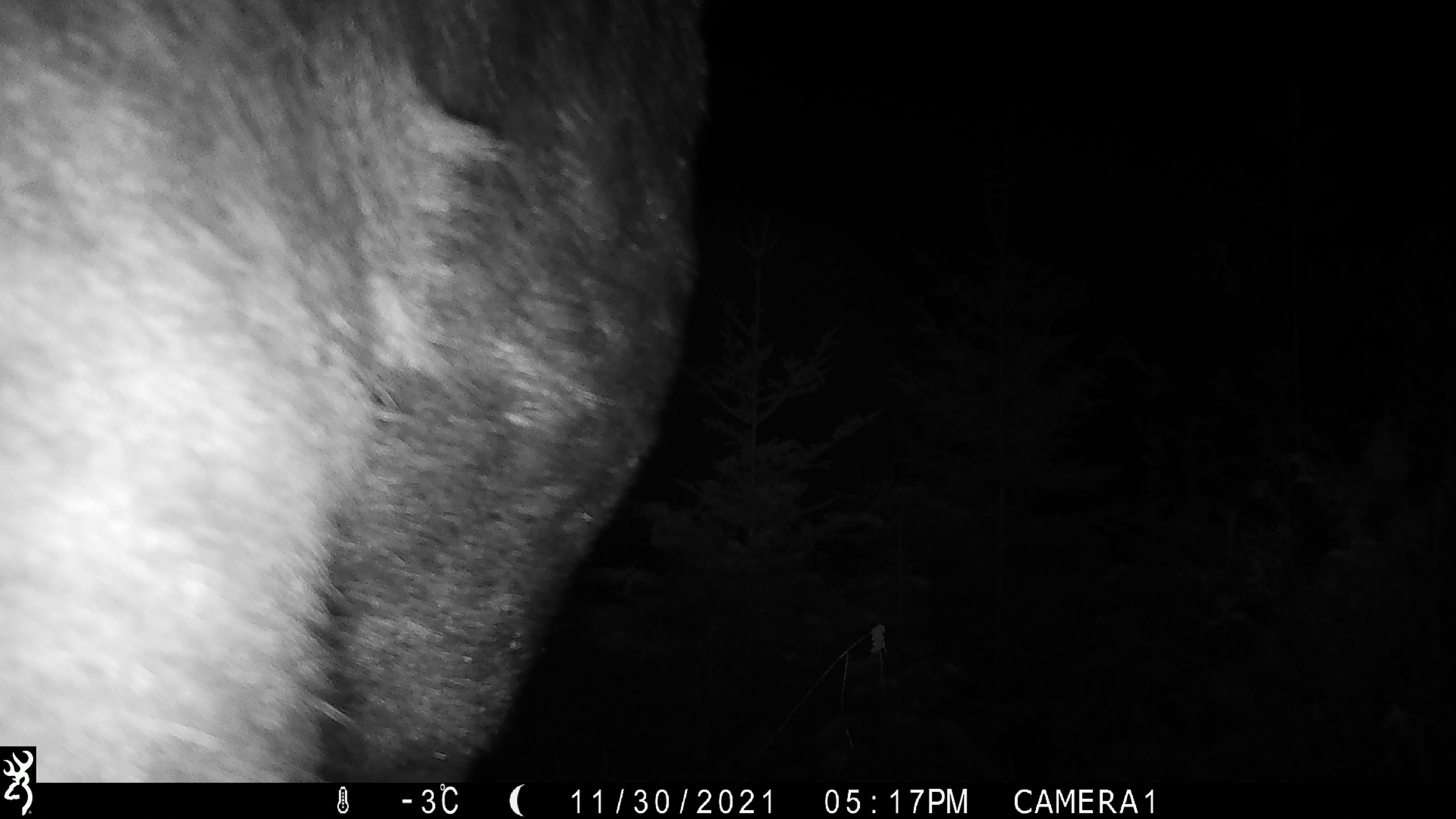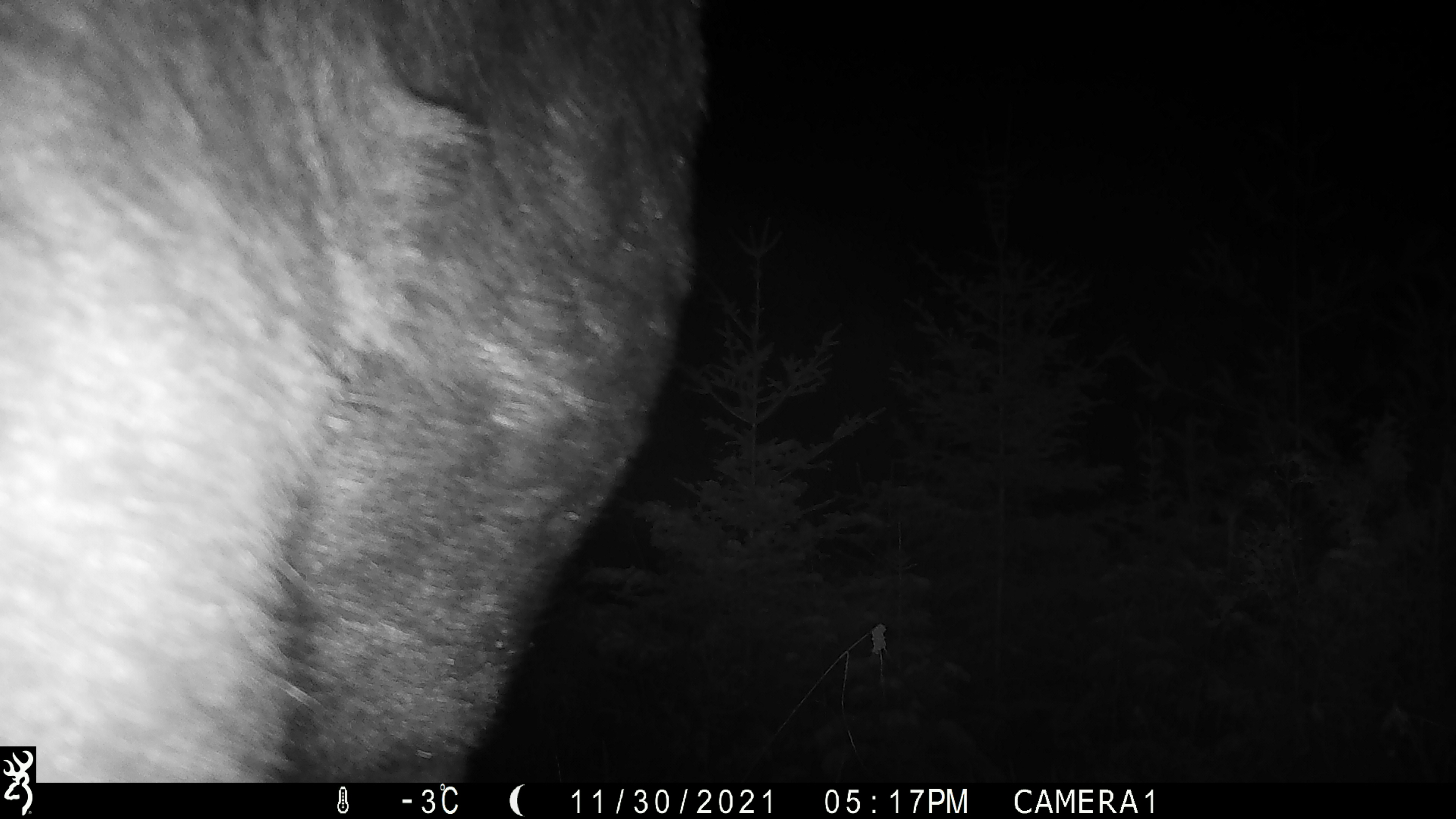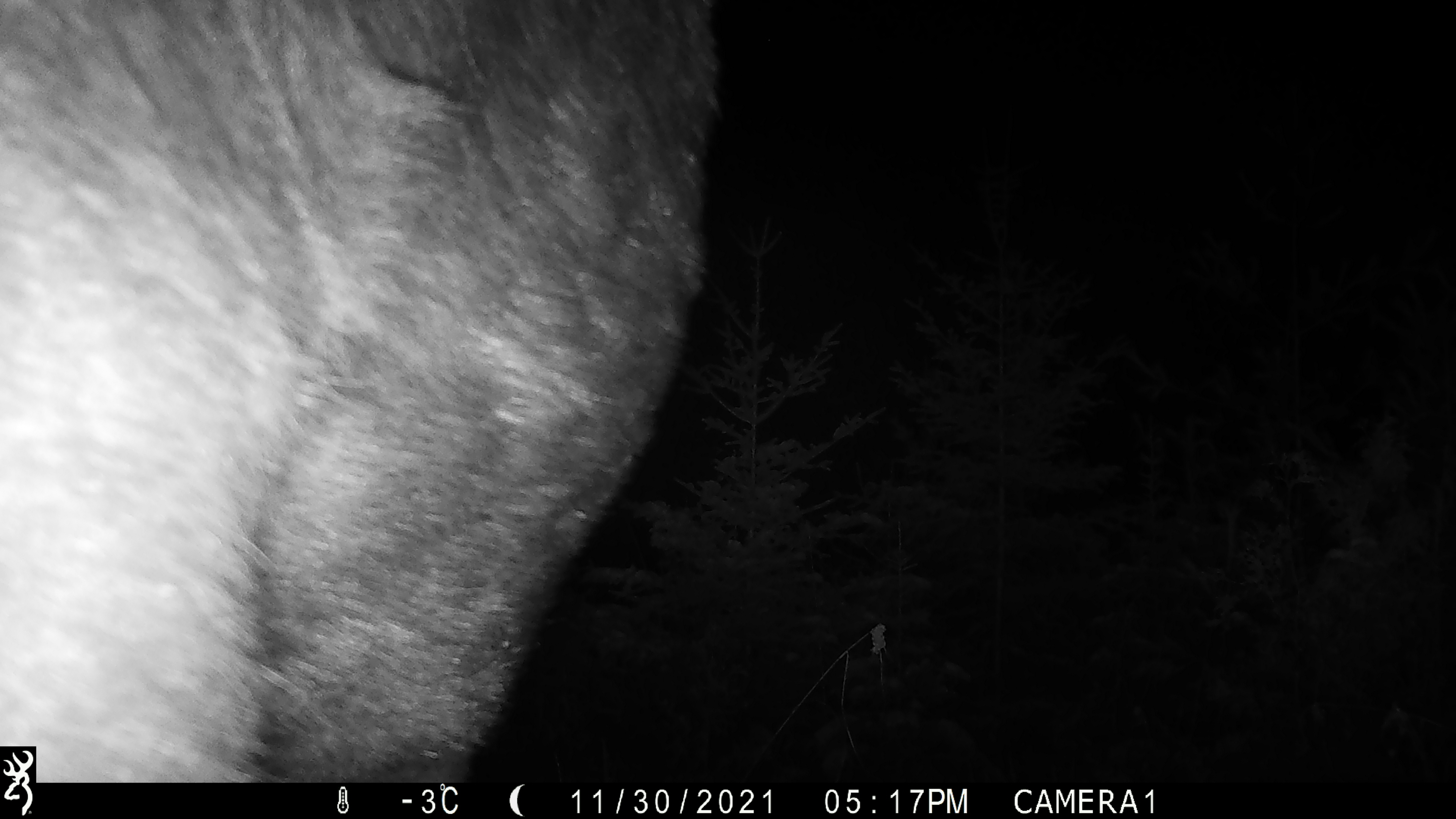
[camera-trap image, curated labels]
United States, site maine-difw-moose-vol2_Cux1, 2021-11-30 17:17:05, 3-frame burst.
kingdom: Animalia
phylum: Chordata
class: Mammalia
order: Artiodactyla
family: Cervidae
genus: Alces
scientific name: Alces alces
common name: moose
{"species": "moose (Alces alces)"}